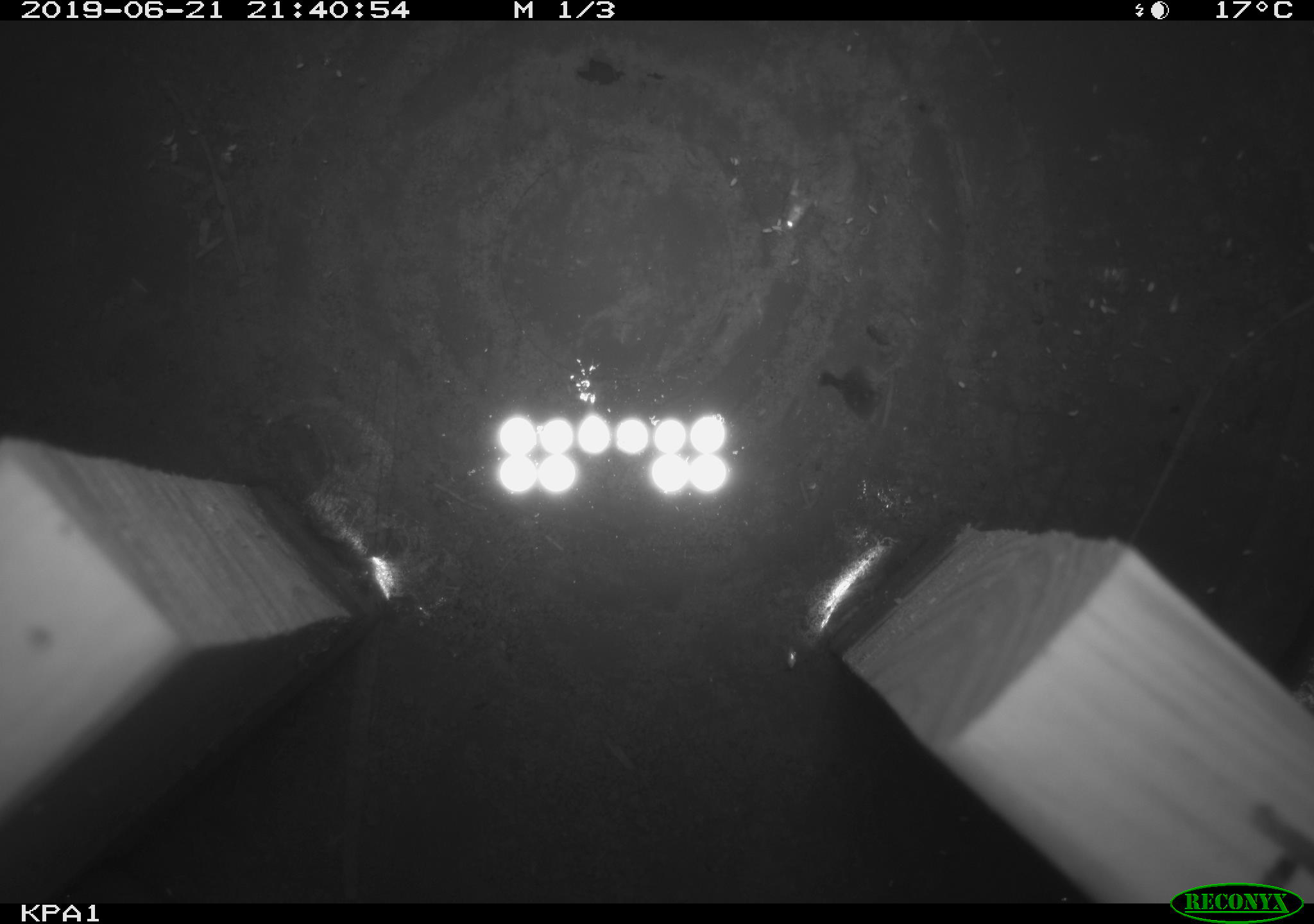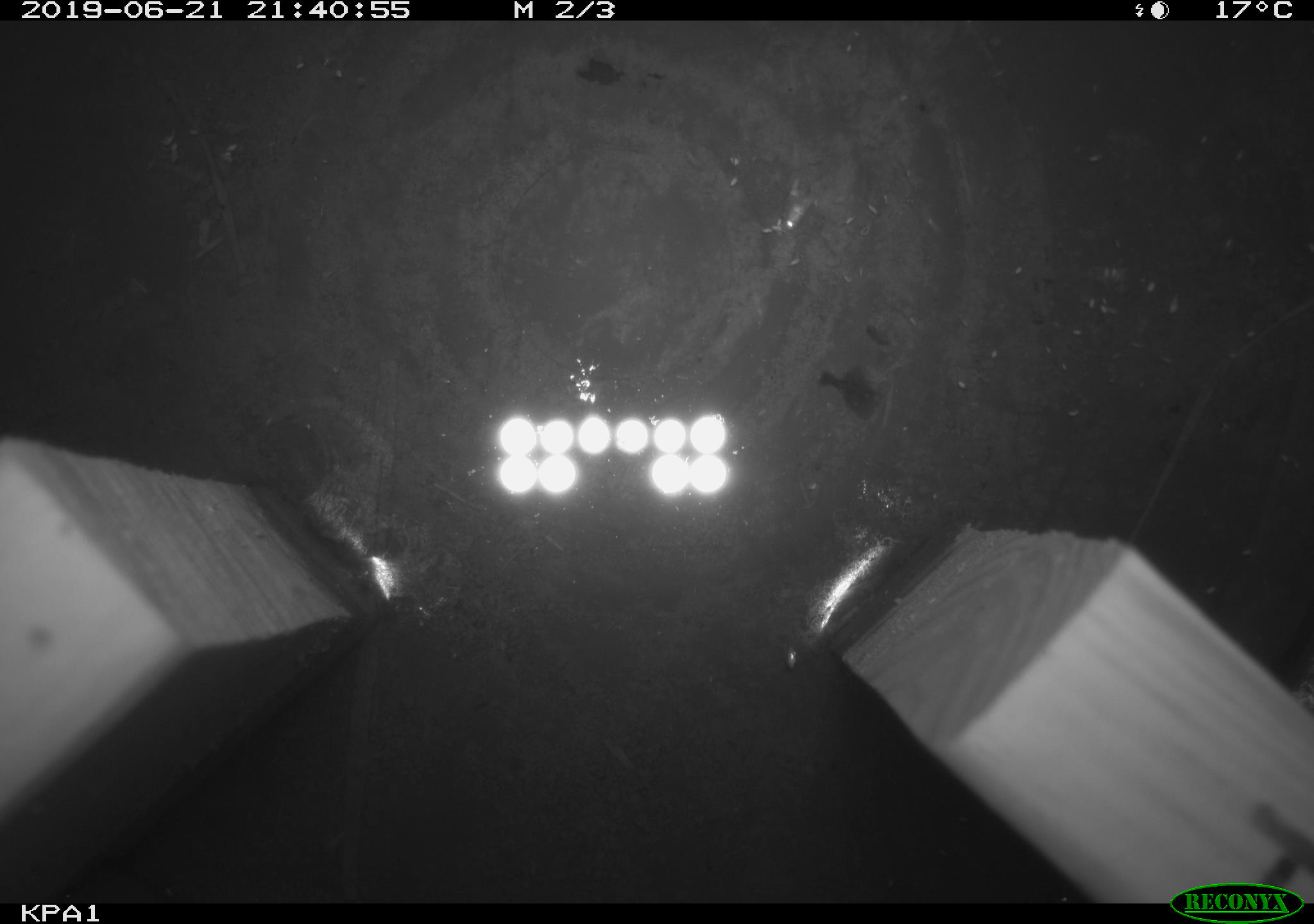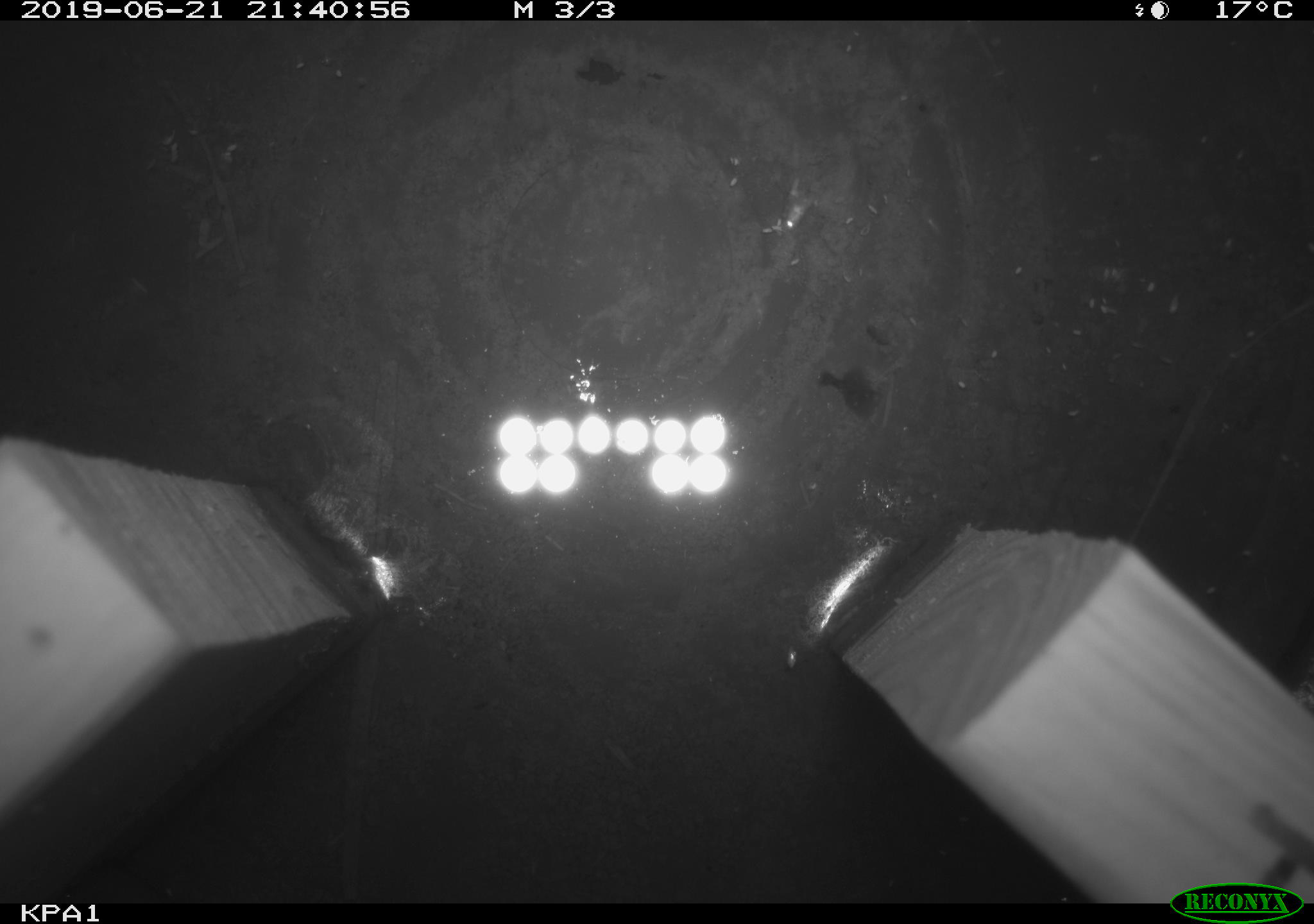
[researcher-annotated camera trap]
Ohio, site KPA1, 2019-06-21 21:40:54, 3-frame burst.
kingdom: Animalia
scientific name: Animalia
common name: animal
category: invertebrate